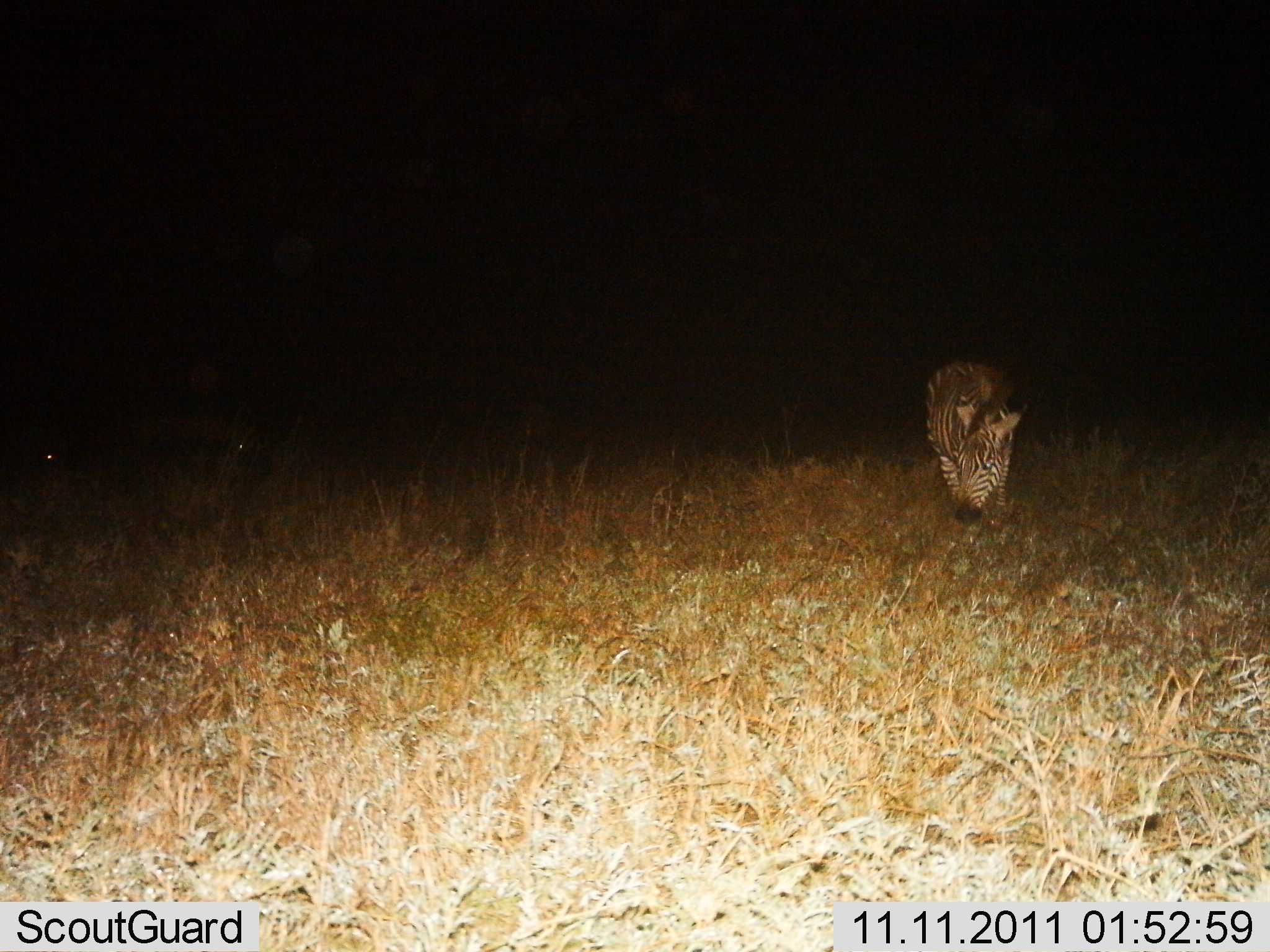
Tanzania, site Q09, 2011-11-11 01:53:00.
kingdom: Animalia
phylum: Chordata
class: Mammalia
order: Perissodactyla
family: Equidae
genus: Equus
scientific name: Equus quagga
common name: plains zebra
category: zebra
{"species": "zebra (plains zebra) (Equus quagga)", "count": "1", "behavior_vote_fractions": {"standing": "30%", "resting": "20%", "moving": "0%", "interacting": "0%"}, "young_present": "0%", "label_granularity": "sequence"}